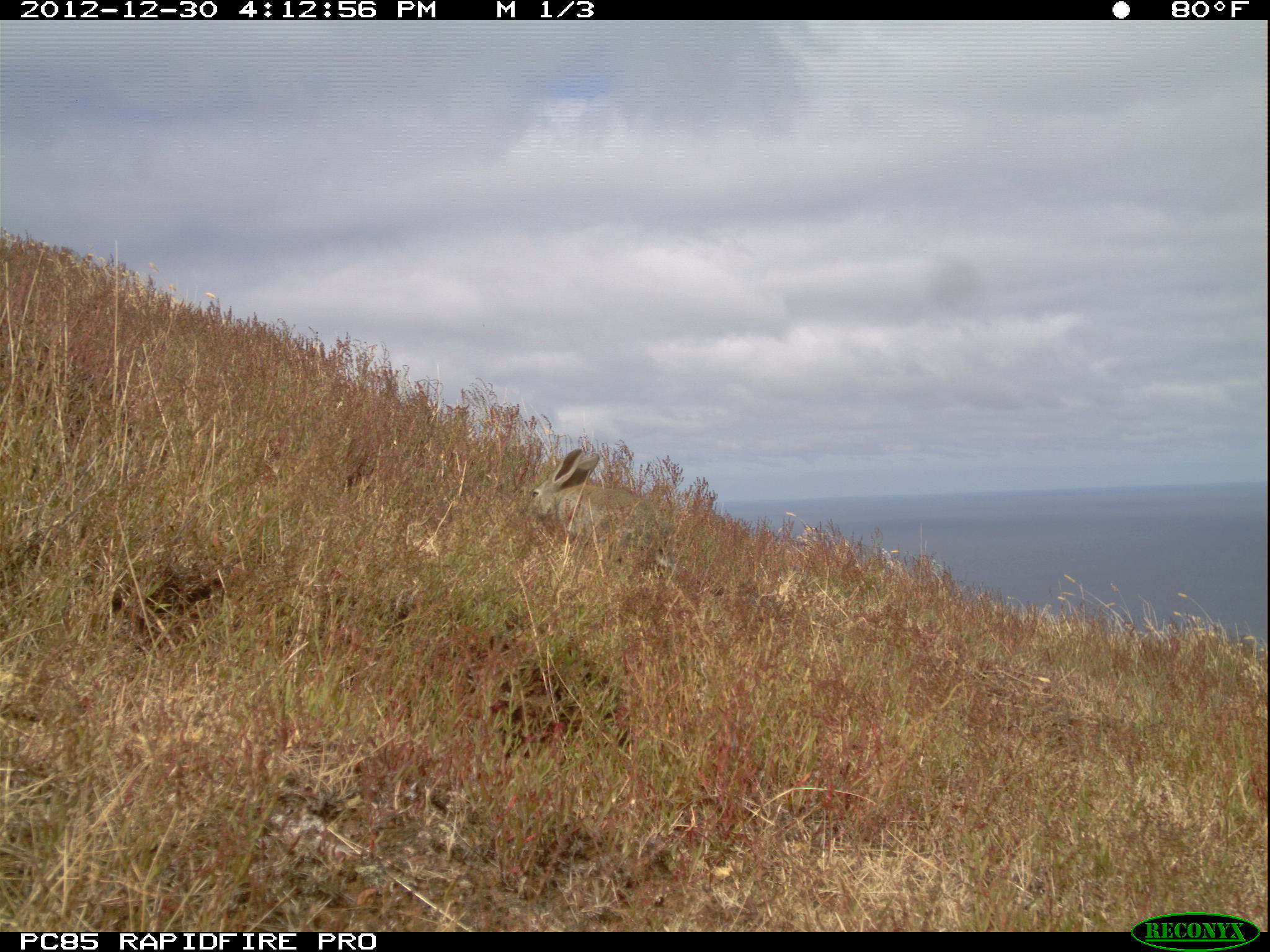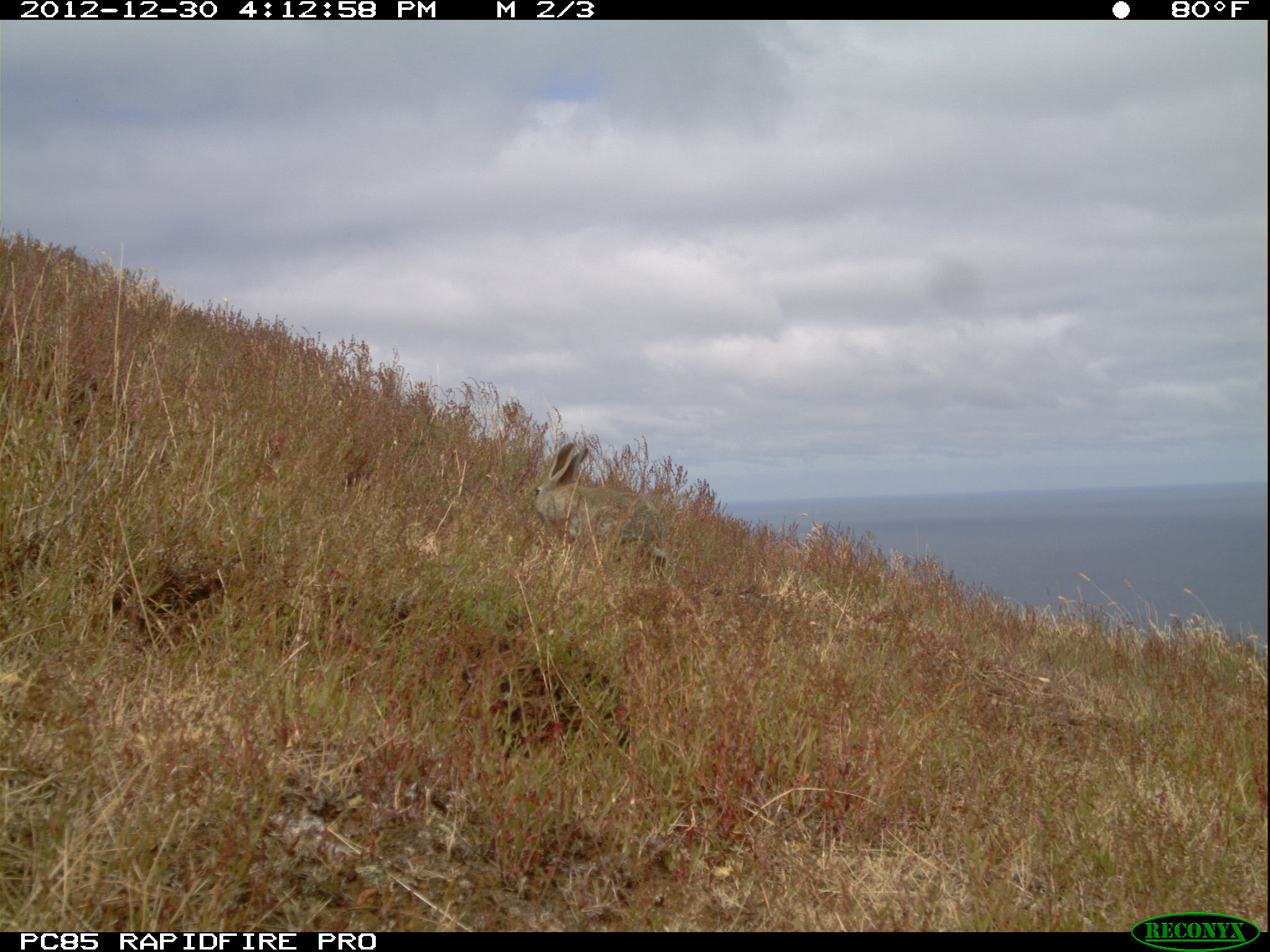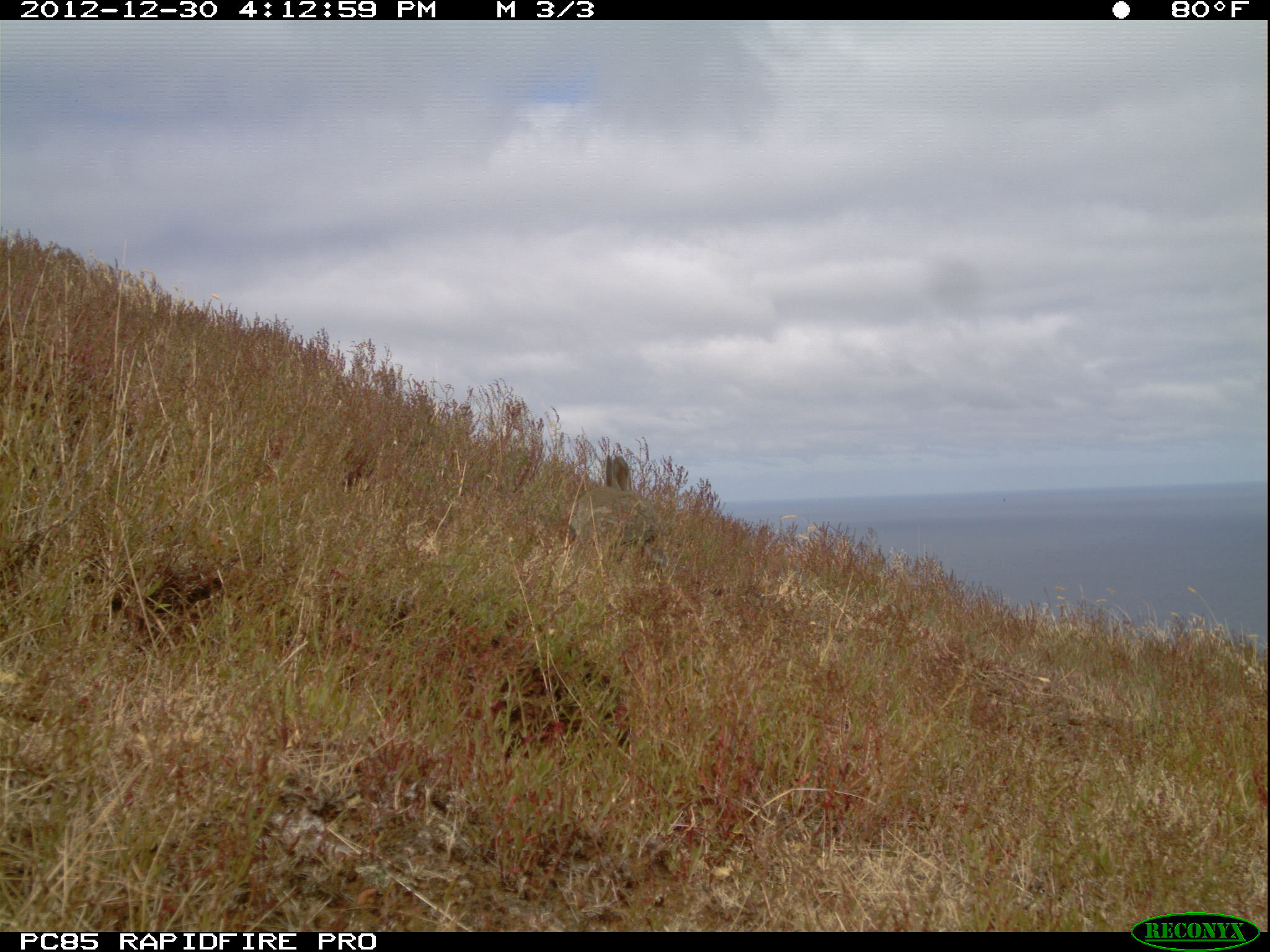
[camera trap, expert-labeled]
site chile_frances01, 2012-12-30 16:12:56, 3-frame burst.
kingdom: Animalia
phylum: Chordata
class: Mammalia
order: Lagomorpha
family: Leporidae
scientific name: Leporidae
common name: rabbits and hares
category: rabbit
Rabbit (rabbits and hares) (Leporidae).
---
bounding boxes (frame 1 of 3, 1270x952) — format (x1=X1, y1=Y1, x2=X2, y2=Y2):
rabbit: (x1=525, y1=438, x2=667, y2=564)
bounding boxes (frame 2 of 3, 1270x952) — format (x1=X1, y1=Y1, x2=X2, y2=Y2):
rabbit: (x1=529, y1=439, x2=659, y2=565)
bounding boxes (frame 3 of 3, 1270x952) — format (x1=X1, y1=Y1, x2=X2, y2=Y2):
rabbit: (x1=563, y1=444, x2=647, y2=557)